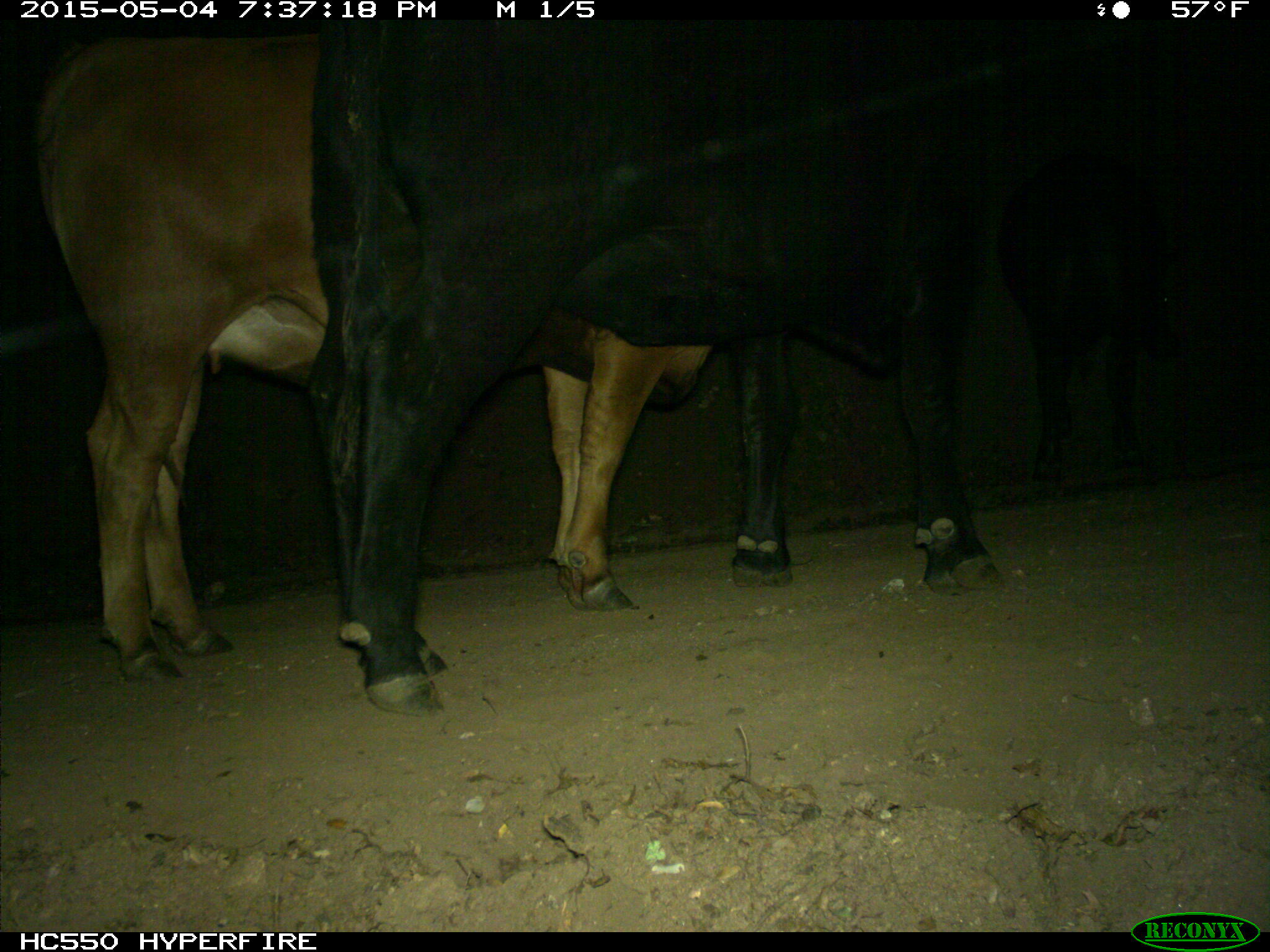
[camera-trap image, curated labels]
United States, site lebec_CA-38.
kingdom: Animalia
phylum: Chordata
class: Mammalia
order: Artiodactyla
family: Bovidae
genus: Bos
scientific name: Bos taurus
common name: domestic cow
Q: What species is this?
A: Bos taurus (domestic cow).